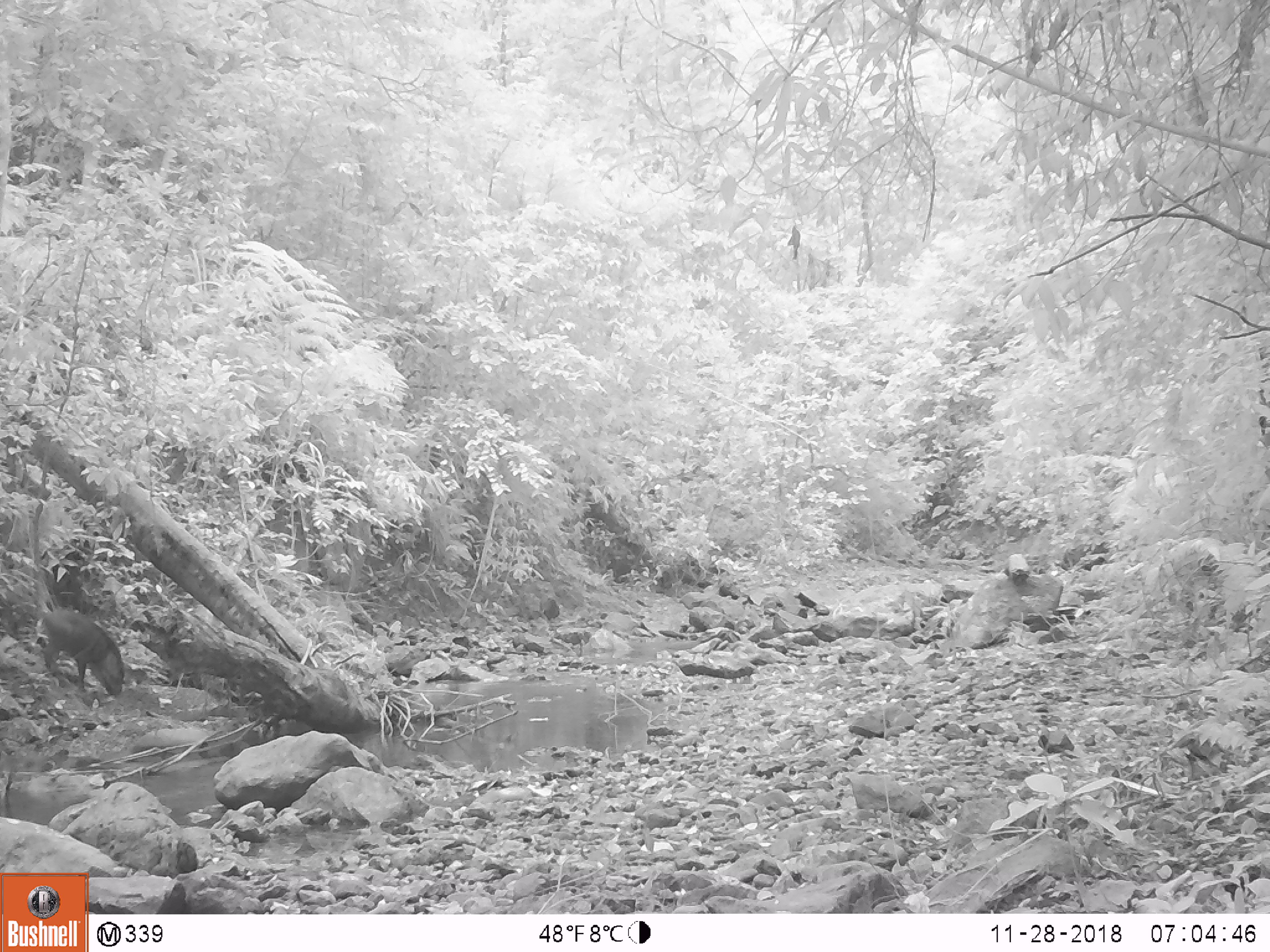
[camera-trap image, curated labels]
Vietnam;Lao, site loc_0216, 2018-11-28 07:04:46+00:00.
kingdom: Animalia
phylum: Chordata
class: Mammalia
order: Artiodactyla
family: Suidae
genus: Sus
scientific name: Sus scrofa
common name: eurasian wild pig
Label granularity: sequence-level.